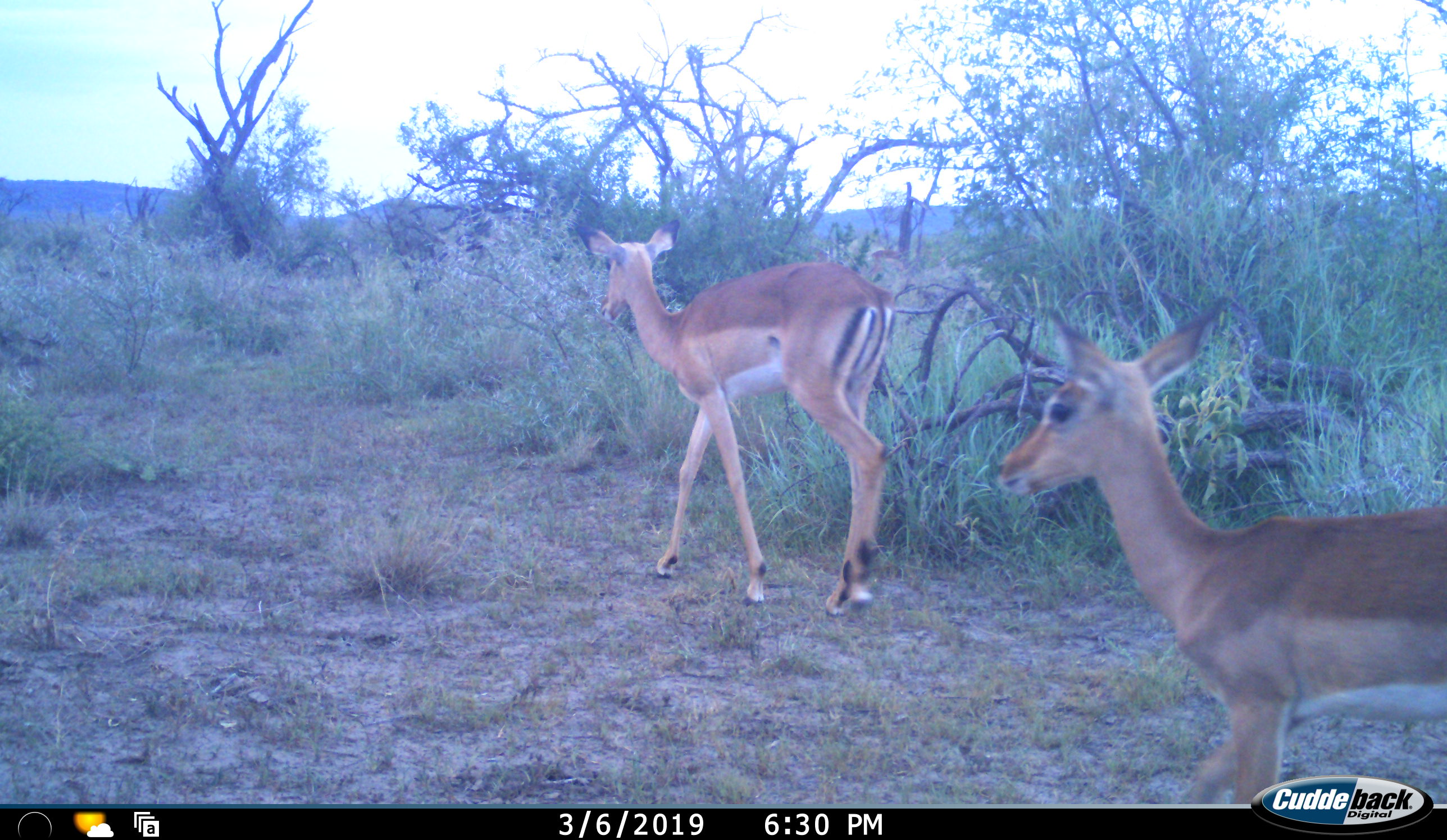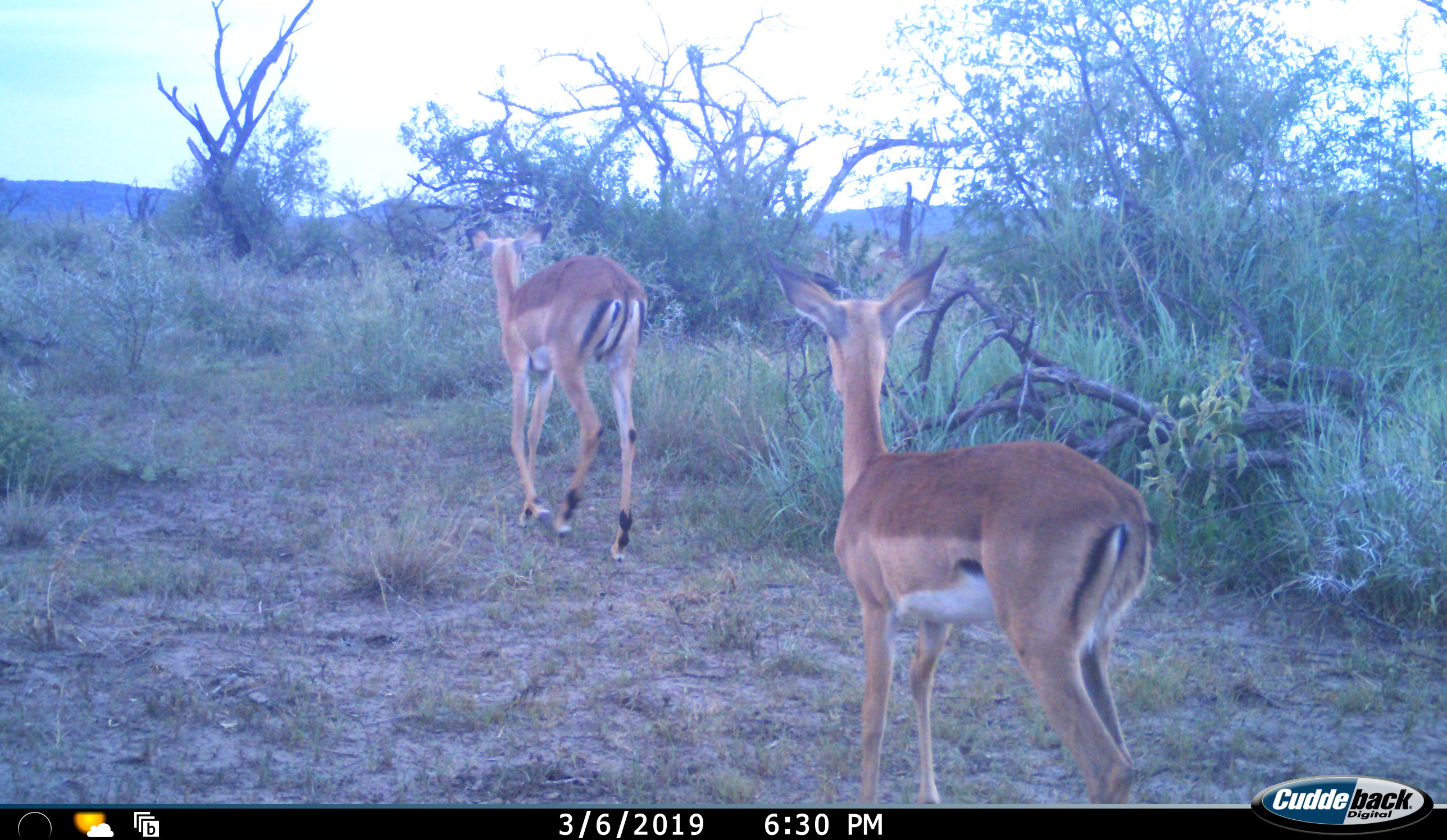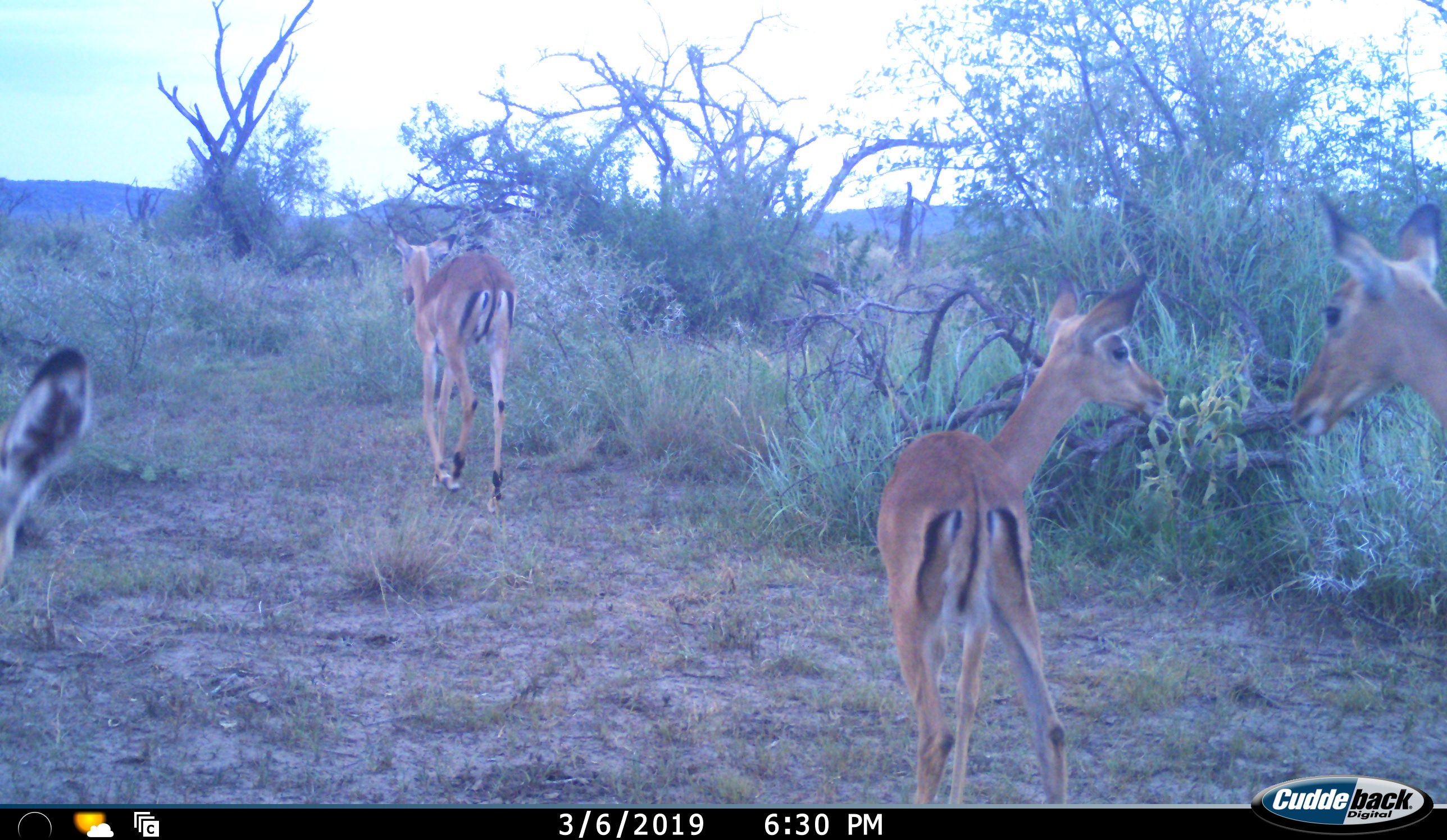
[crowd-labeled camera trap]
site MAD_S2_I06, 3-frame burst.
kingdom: Animalia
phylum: Chordata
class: Mammalia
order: Artiodactyla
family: Bovidae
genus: Aepyceros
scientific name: Aepyceros melampus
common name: impala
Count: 4.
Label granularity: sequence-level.